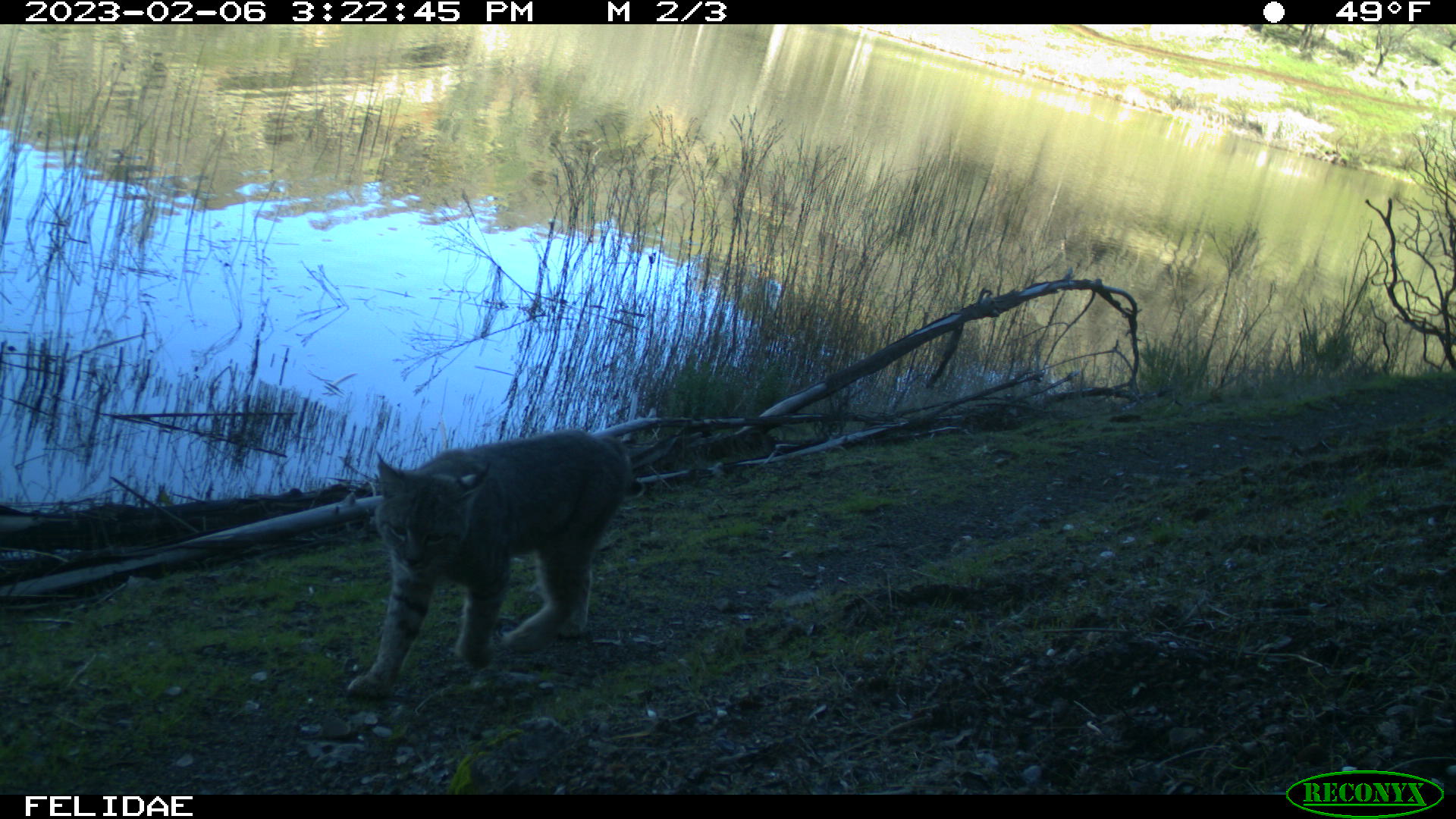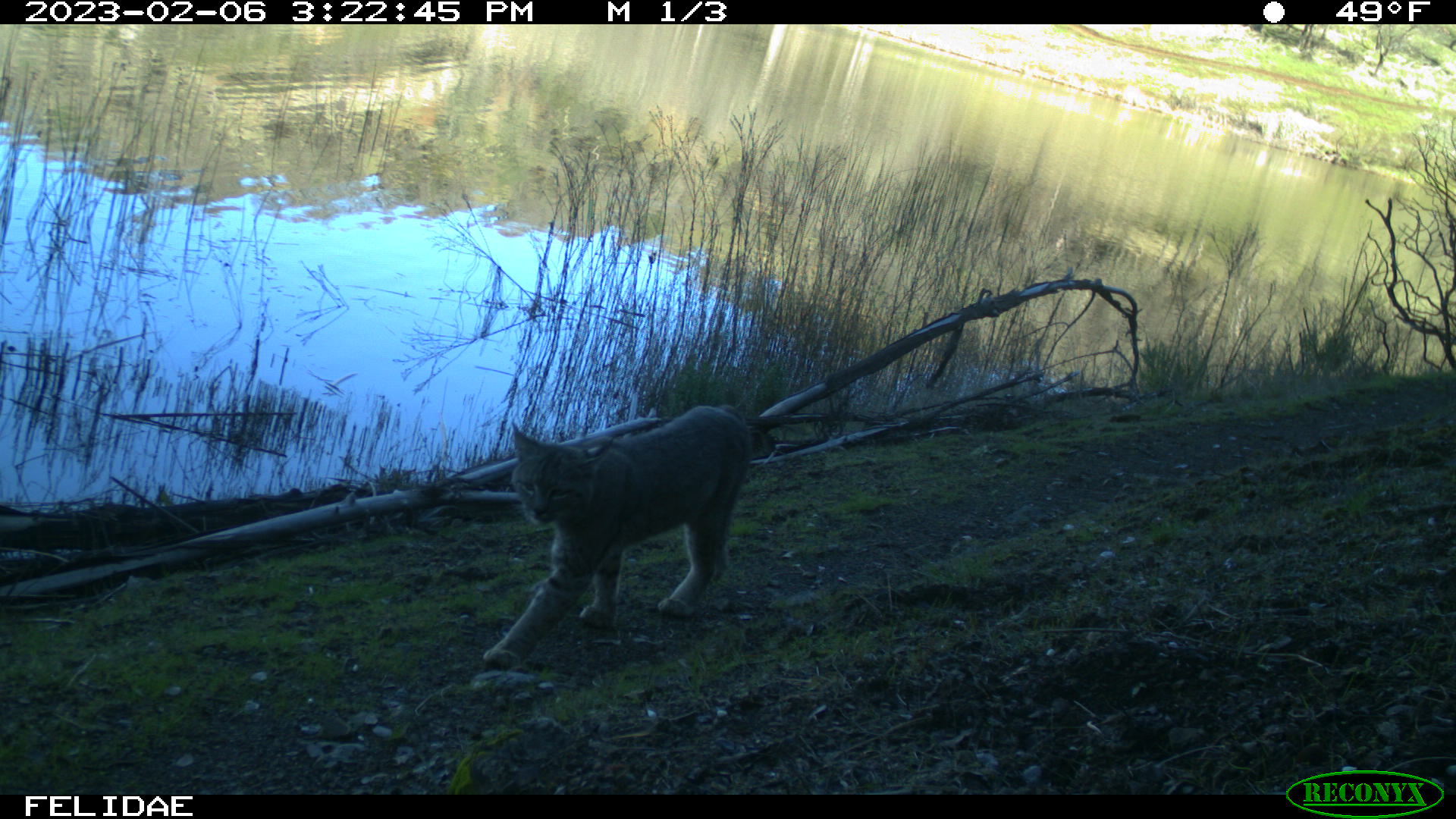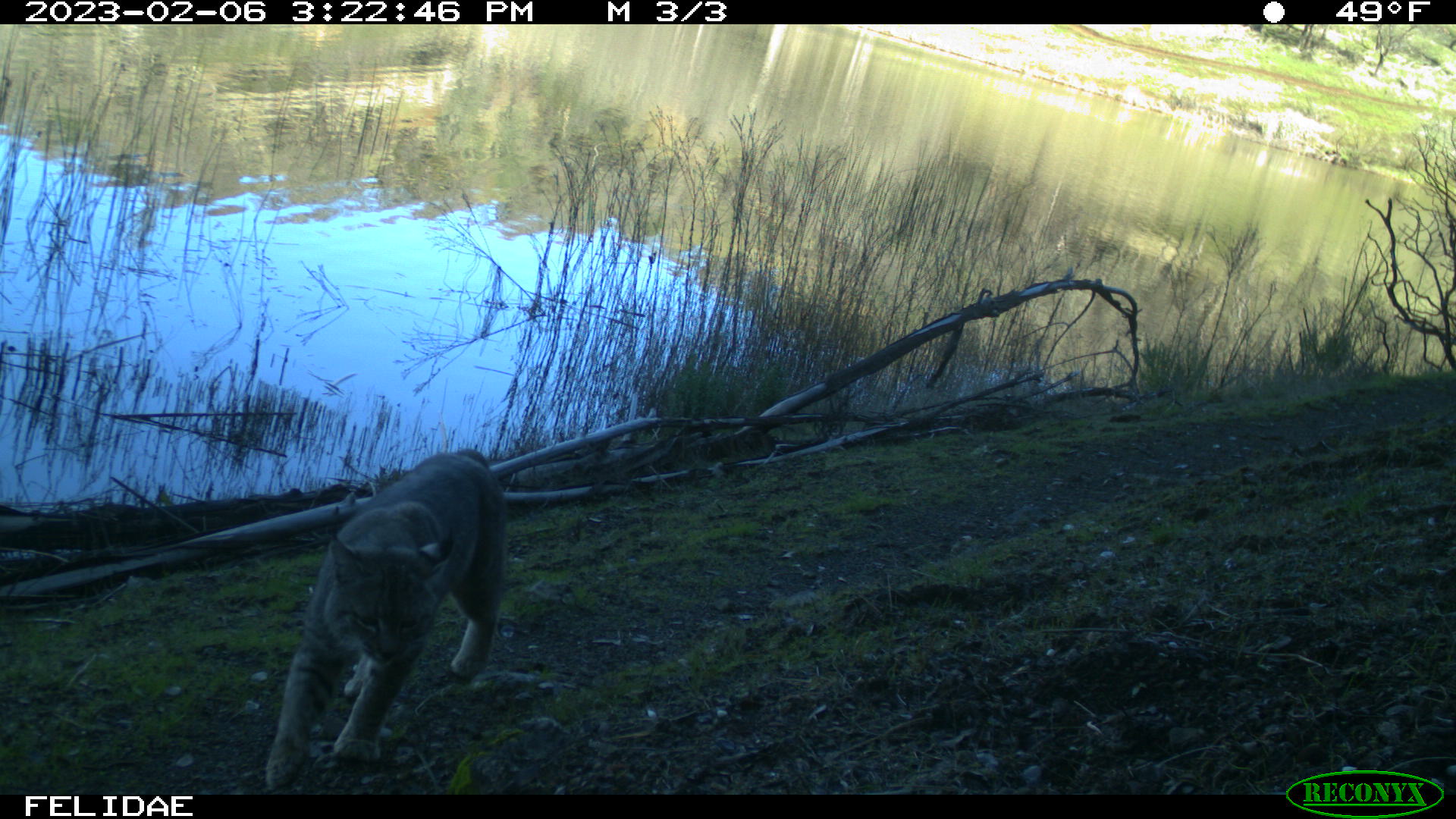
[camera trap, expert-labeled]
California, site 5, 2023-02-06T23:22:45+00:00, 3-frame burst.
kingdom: Animalia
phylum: Chordata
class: Mammalia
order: Carnivora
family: Felidae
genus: Lynx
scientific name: Lynx rufus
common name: bobcat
Bobcat (Lynx rufus).